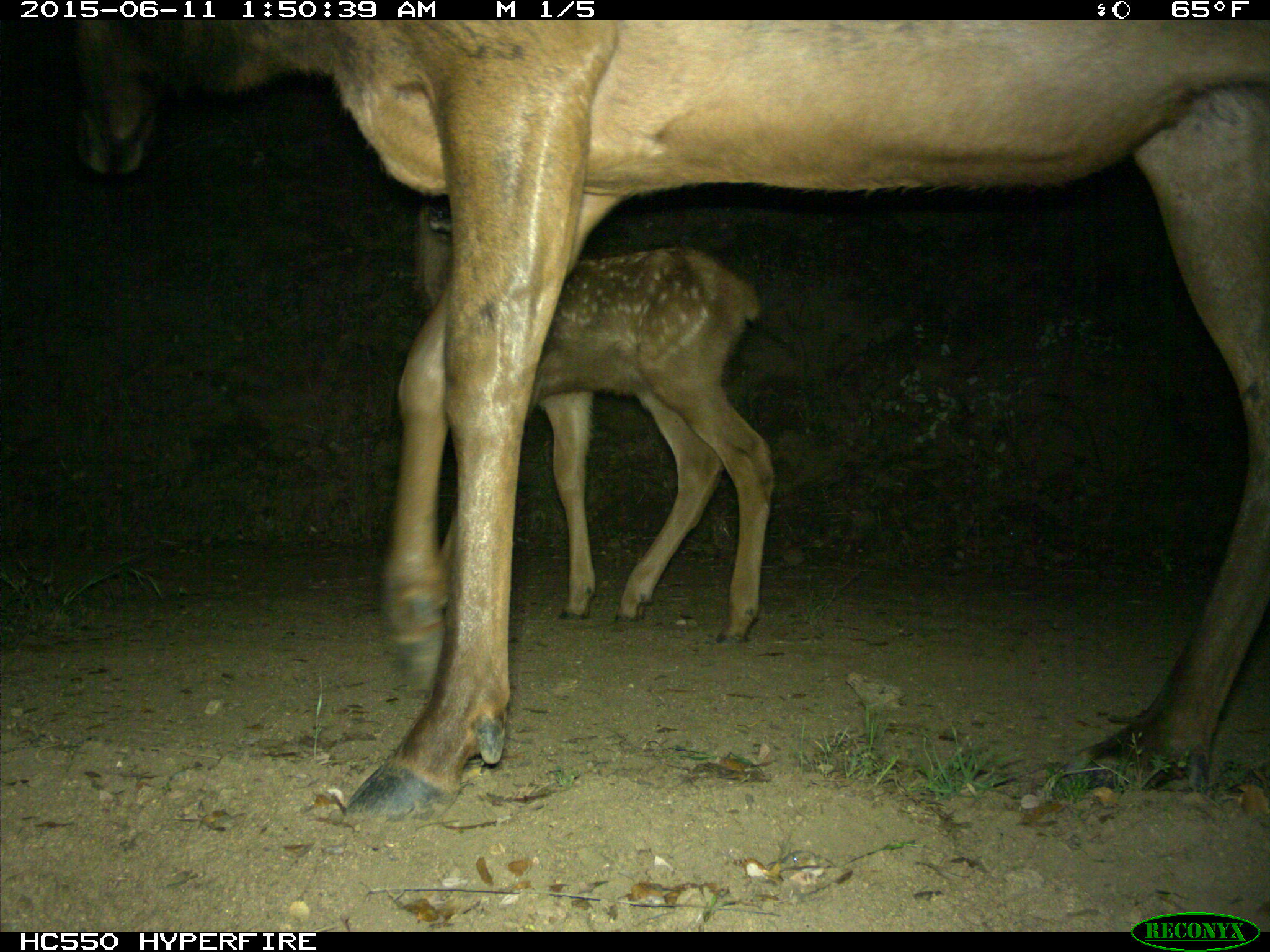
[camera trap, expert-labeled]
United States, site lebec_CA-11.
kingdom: Animalia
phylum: Chordata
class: Mammalia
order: Artiodactyla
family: Cervidae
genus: Cervus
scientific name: Cervus canadensis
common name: elk